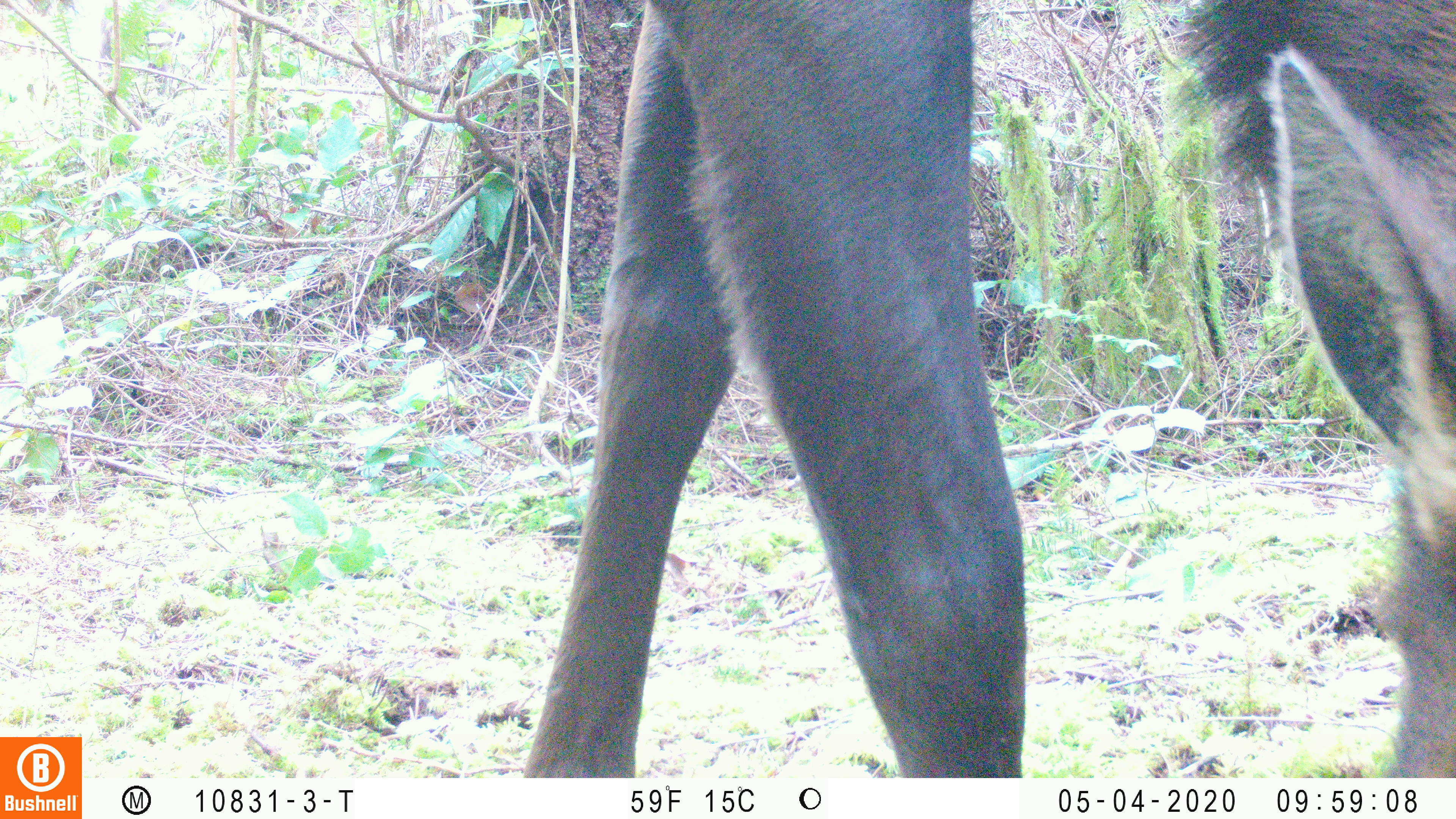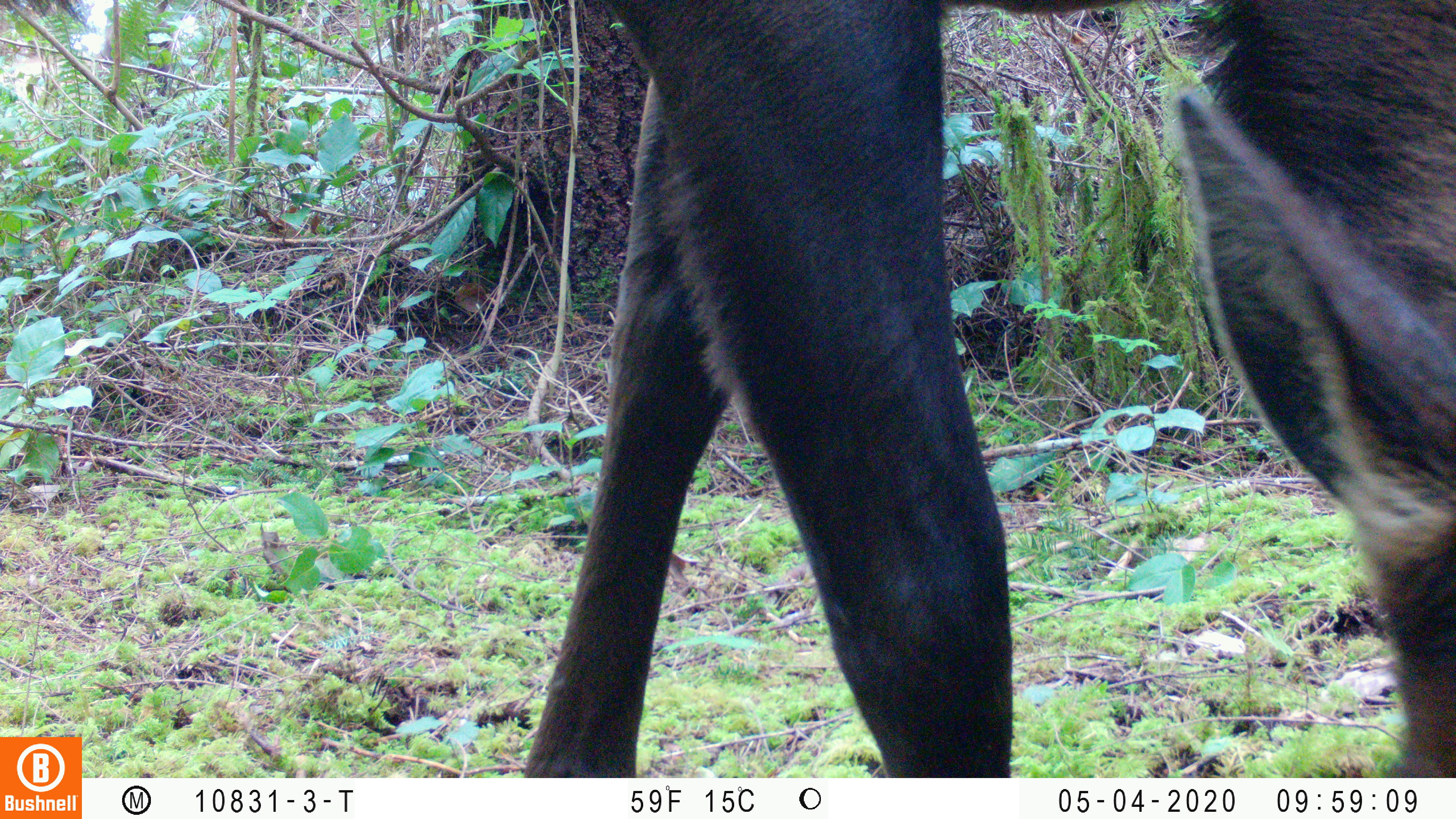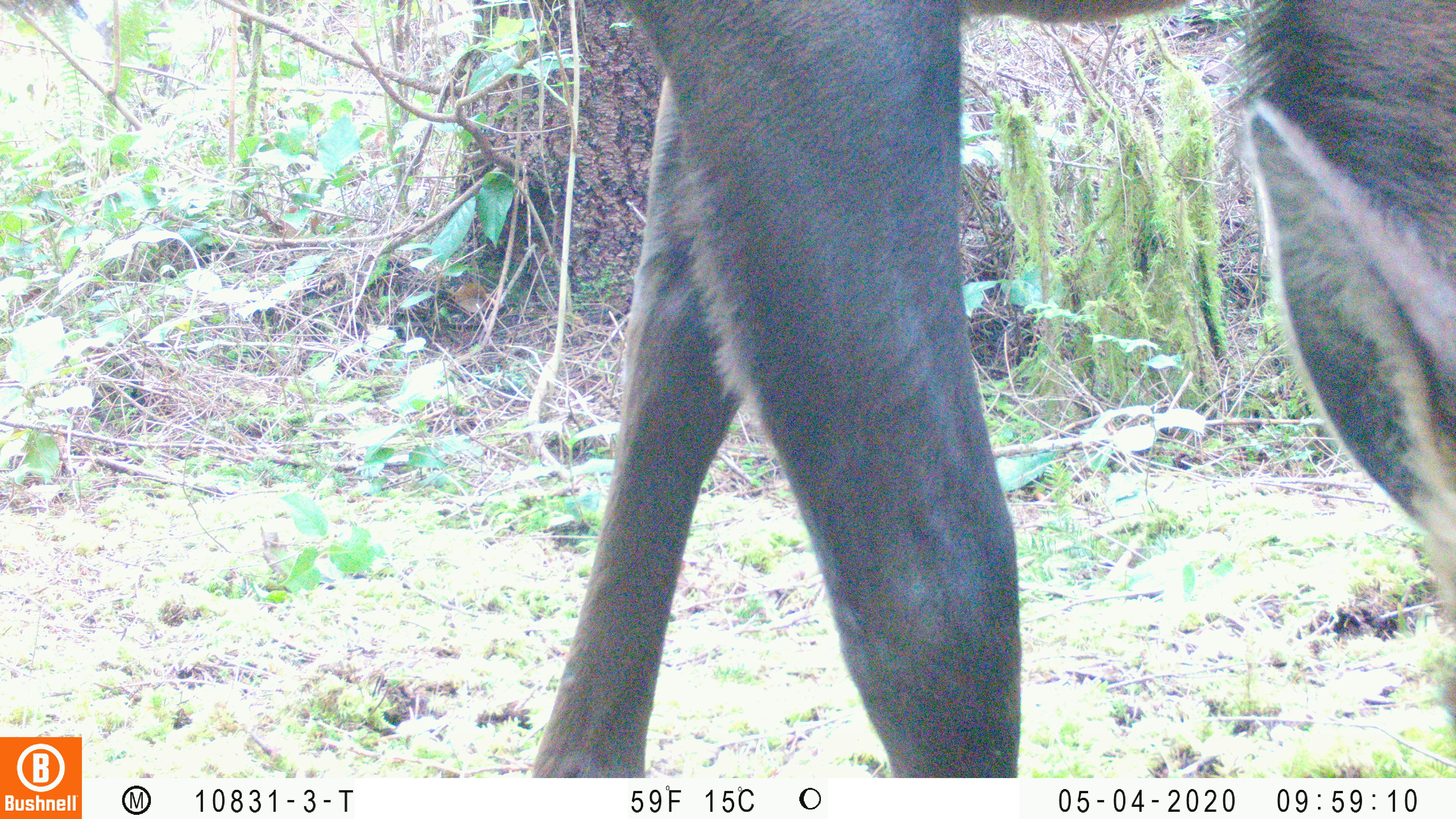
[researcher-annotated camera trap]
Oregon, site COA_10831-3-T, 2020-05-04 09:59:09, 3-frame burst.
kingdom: Animalia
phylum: Chordata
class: Mammalia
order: Artiodactyla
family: Cervidae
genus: Cervus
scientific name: Cervus canadensis roosevelti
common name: roosevelt elk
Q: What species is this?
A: Roosevelt elk (Cervus canadensis roosevelti).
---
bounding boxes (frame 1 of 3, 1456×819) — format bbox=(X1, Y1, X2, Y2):
roosevelt elk: bbox=(522, 6, 1453, 772)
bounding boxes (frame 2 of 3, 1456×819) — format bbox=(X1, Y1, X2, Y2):
roosevelt elk: bbox=(518, 2, 1453, 770)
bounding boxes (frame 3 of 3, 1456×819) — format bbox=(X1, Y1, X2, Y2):
roosevelt elk: bbox=(531, 1, 1451, 770)